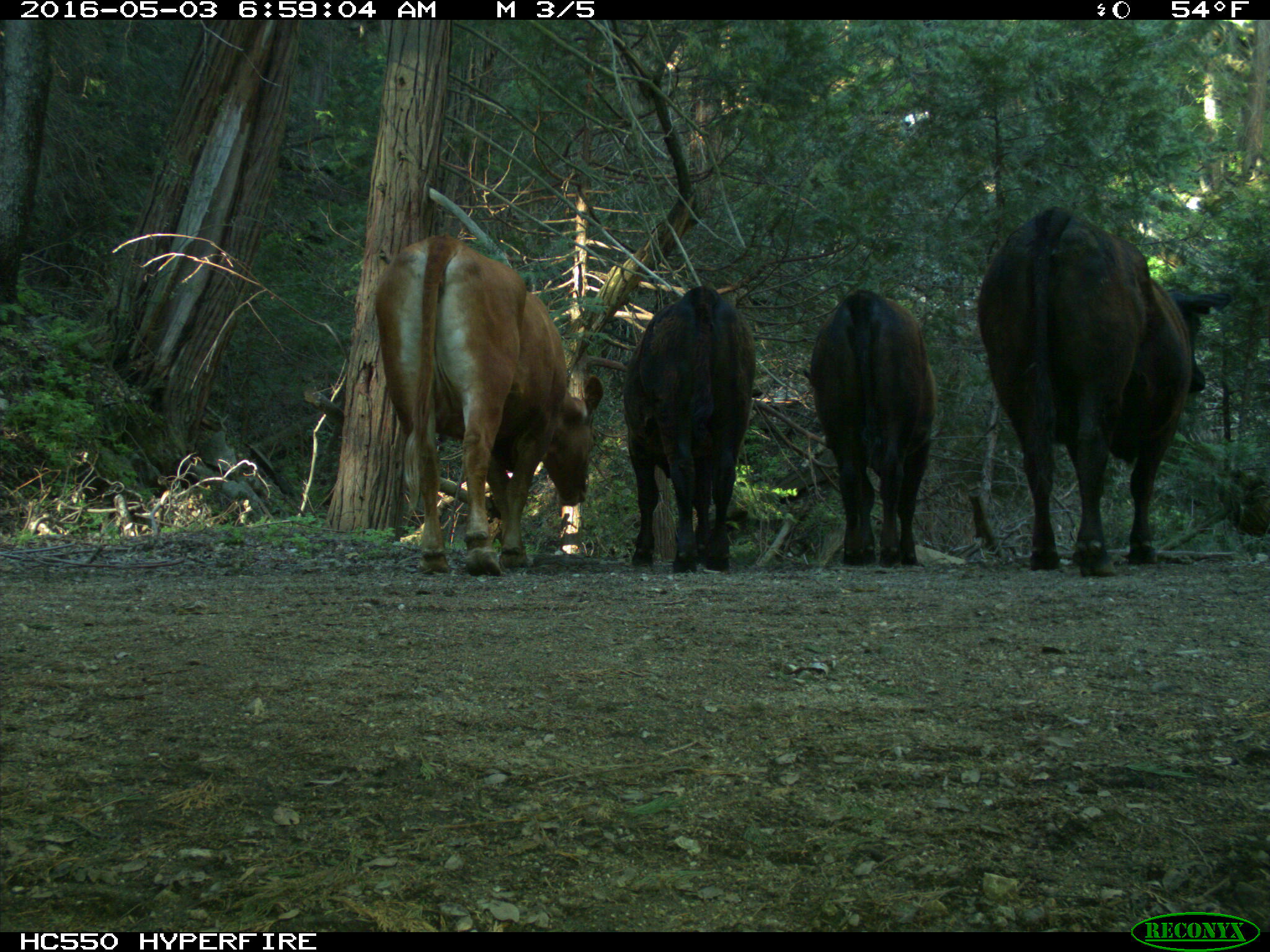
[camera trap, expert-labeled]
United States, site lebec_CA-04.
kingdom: Animalia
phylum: Chordata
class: Mammalia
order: Artiodactyla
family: Bovidae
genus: Bos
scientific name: Bos taurus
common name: domestic cow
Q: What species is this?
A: Bos taurus (domestic cow).